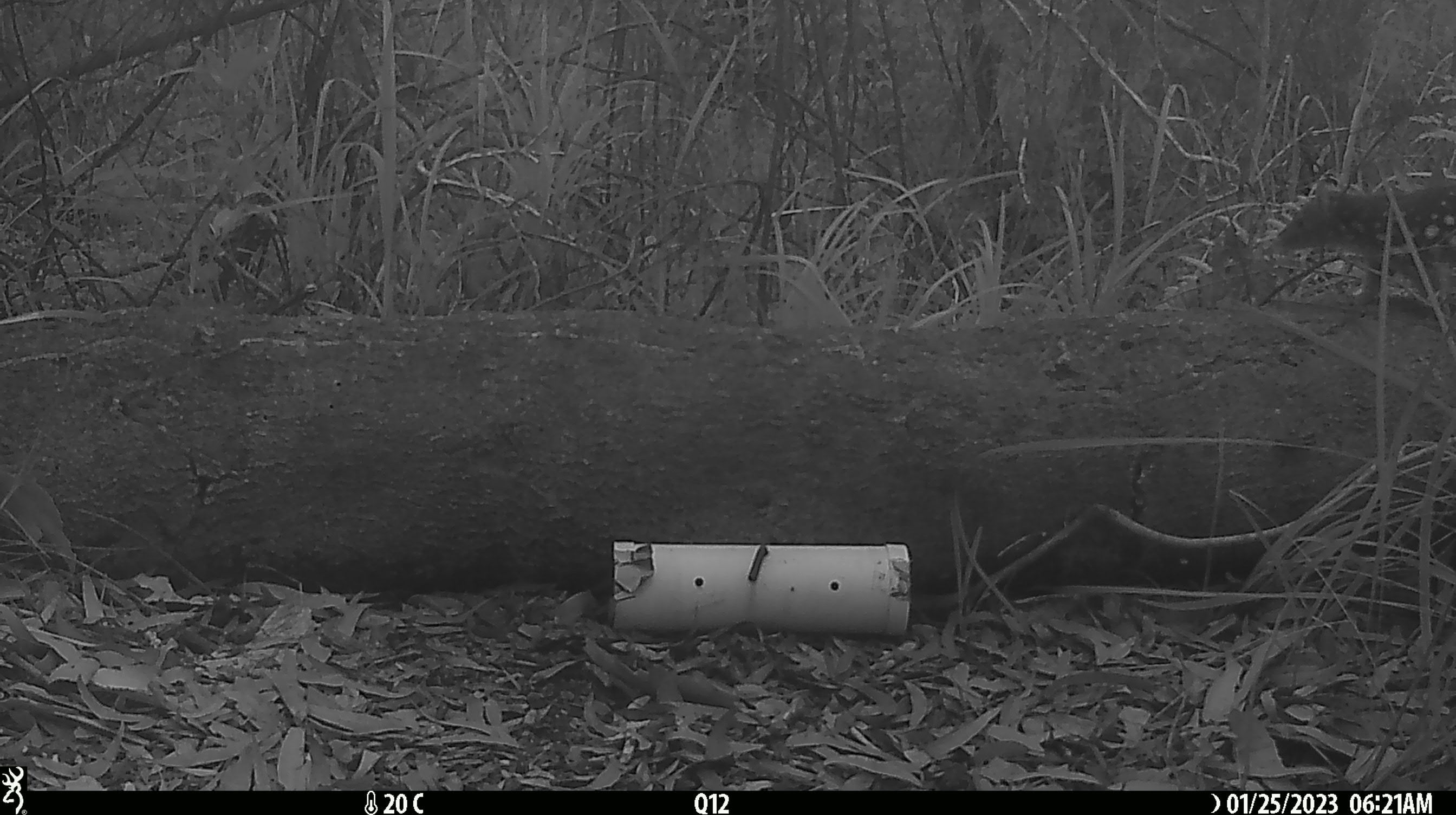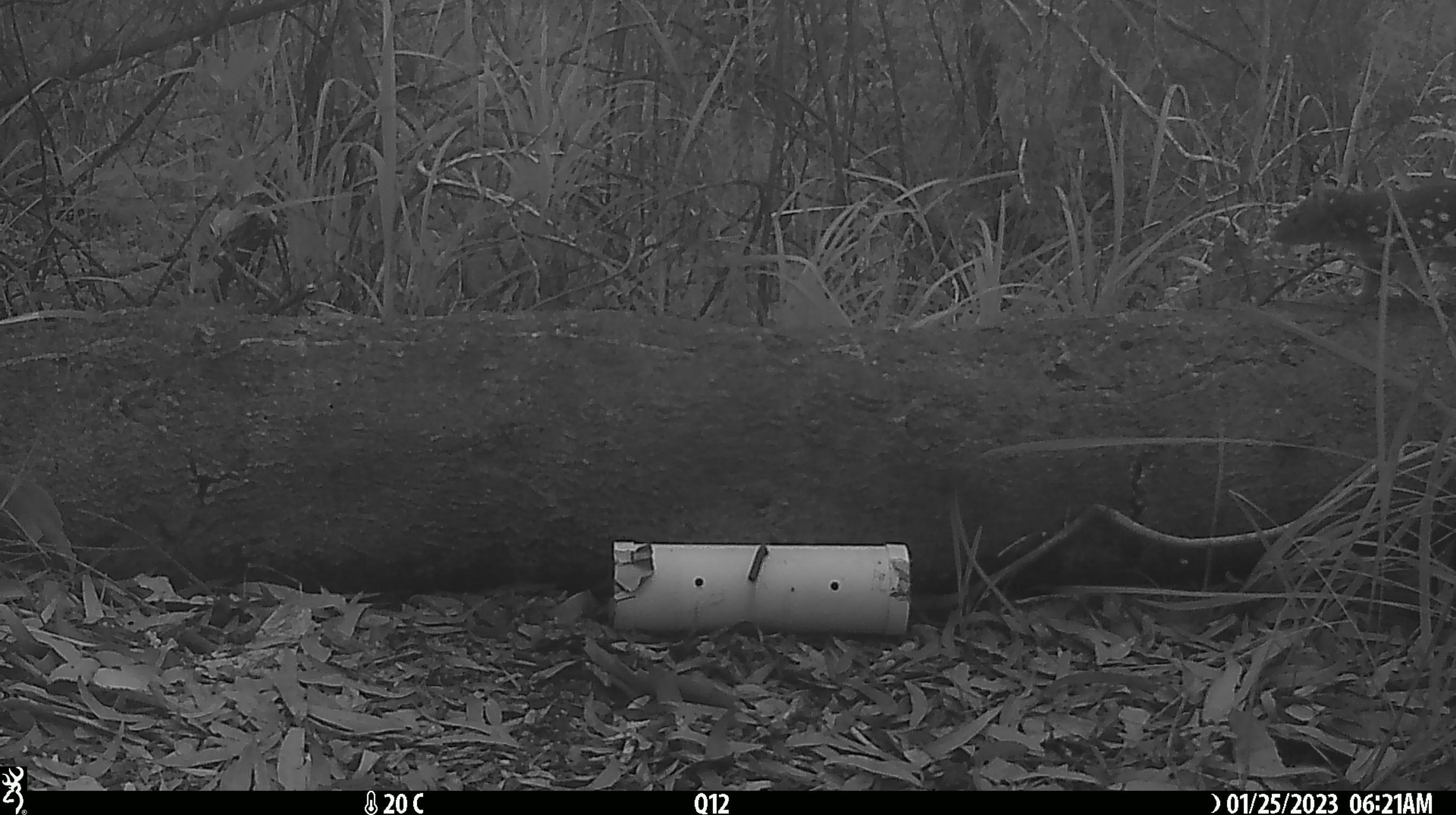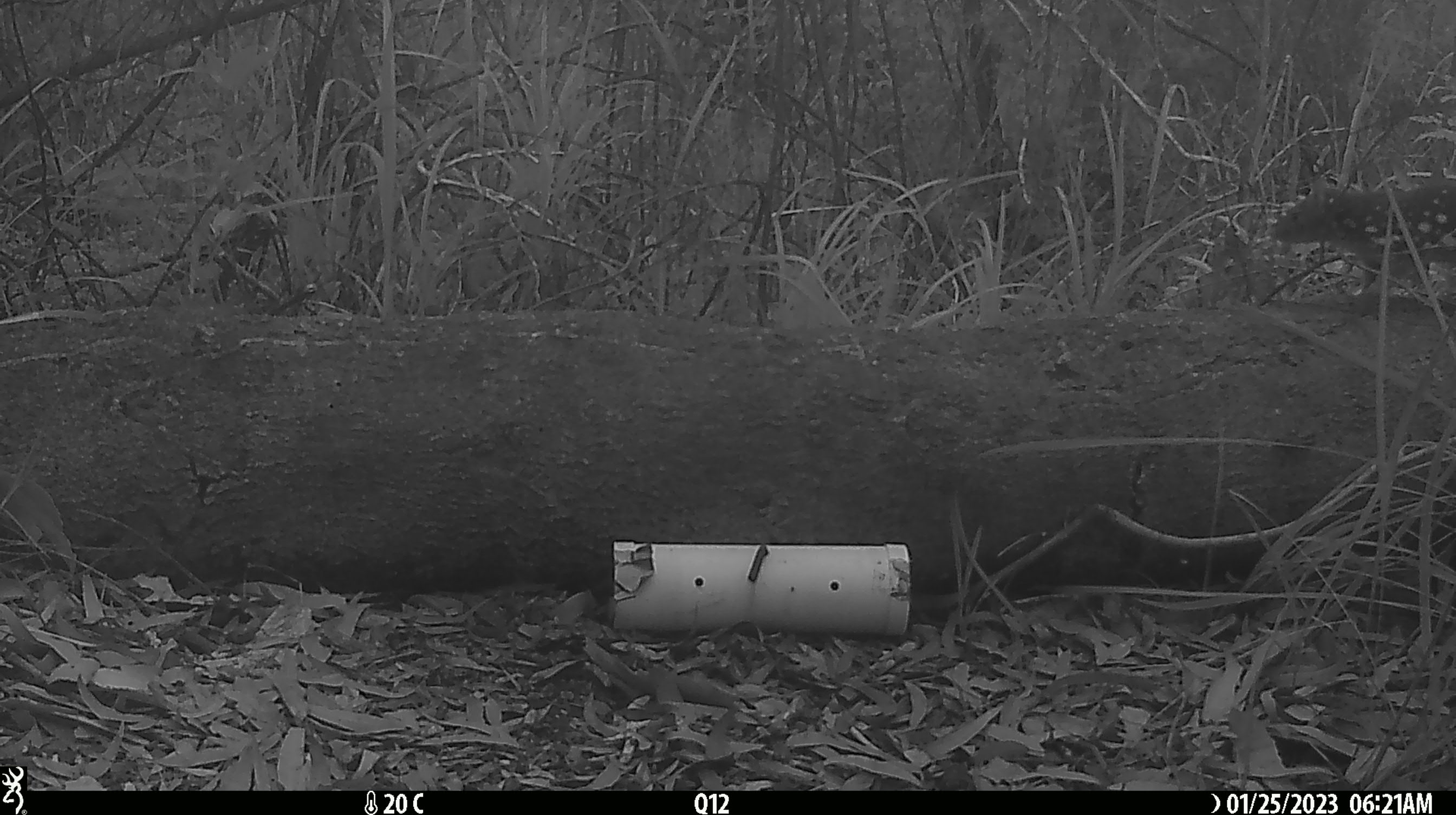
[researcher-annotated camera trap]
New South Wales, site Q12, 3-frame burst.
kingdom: Animalia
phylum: Chordata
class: Mammalia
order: Dasyuromorphia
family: Dasyuridae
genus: Dasyurus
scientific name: Dasyurus maculatus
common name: spotted-tailed quoll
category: quoll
Quoll (spotted-tailed quoll) (Dasyurus maculatus).